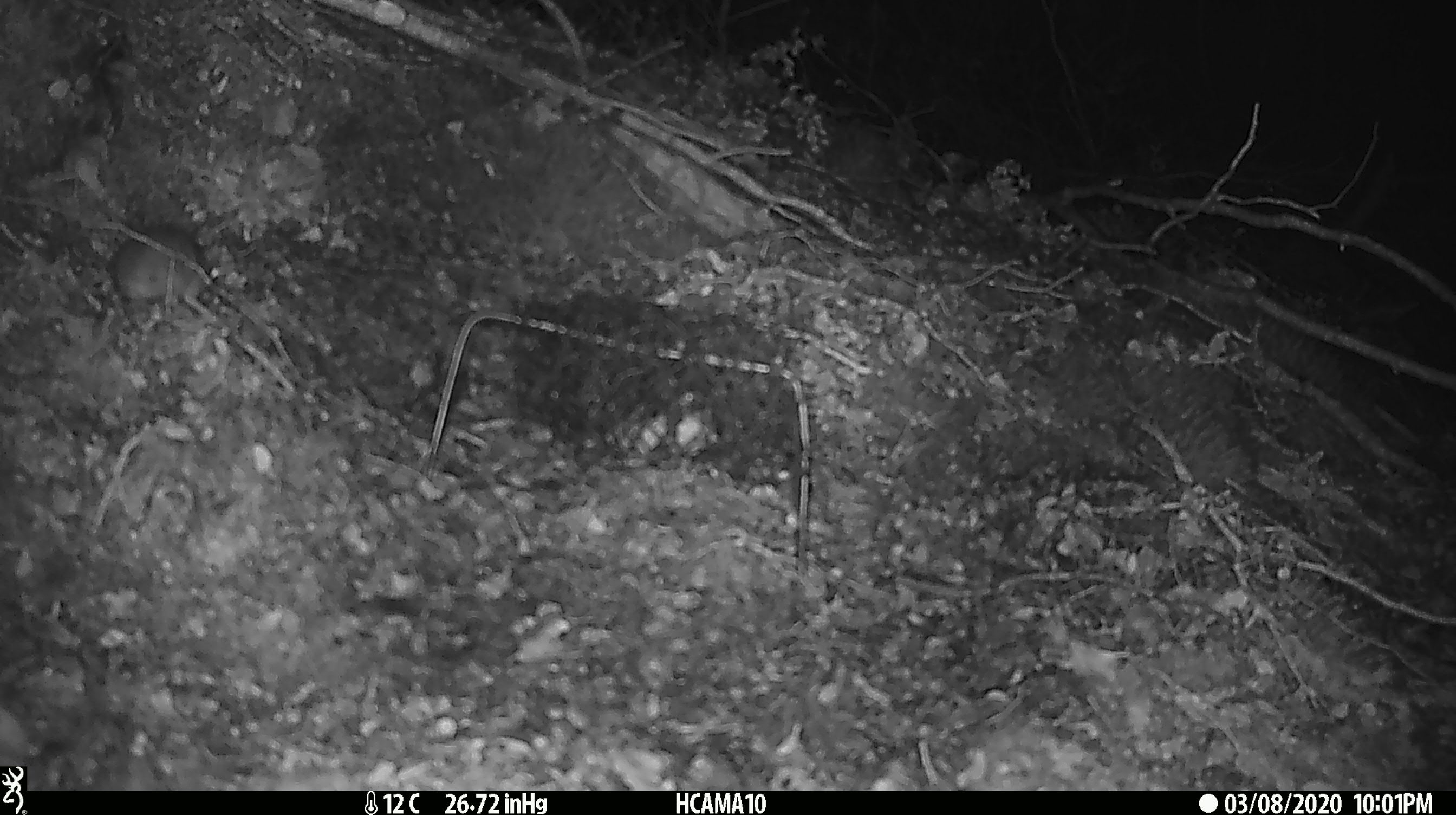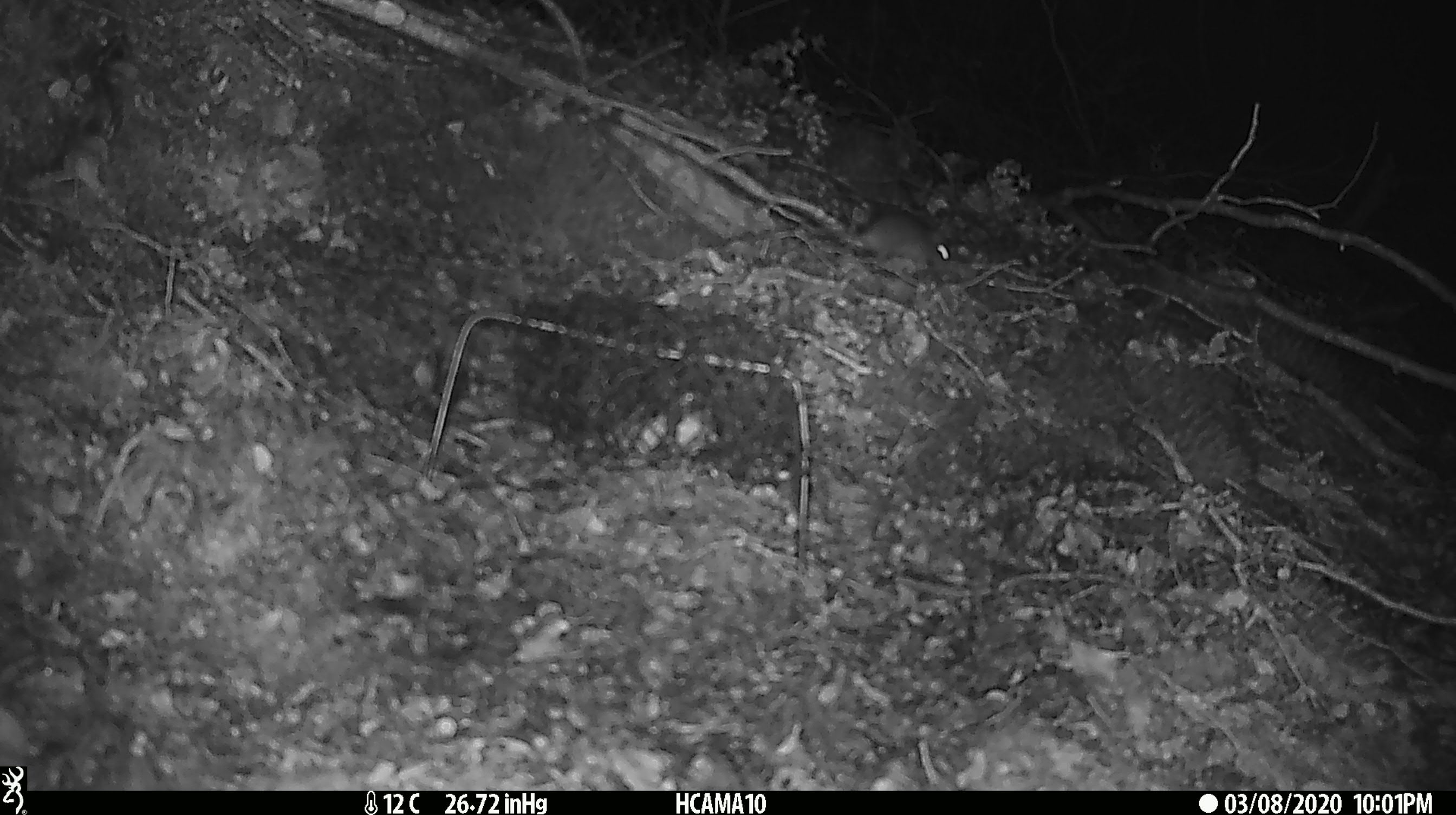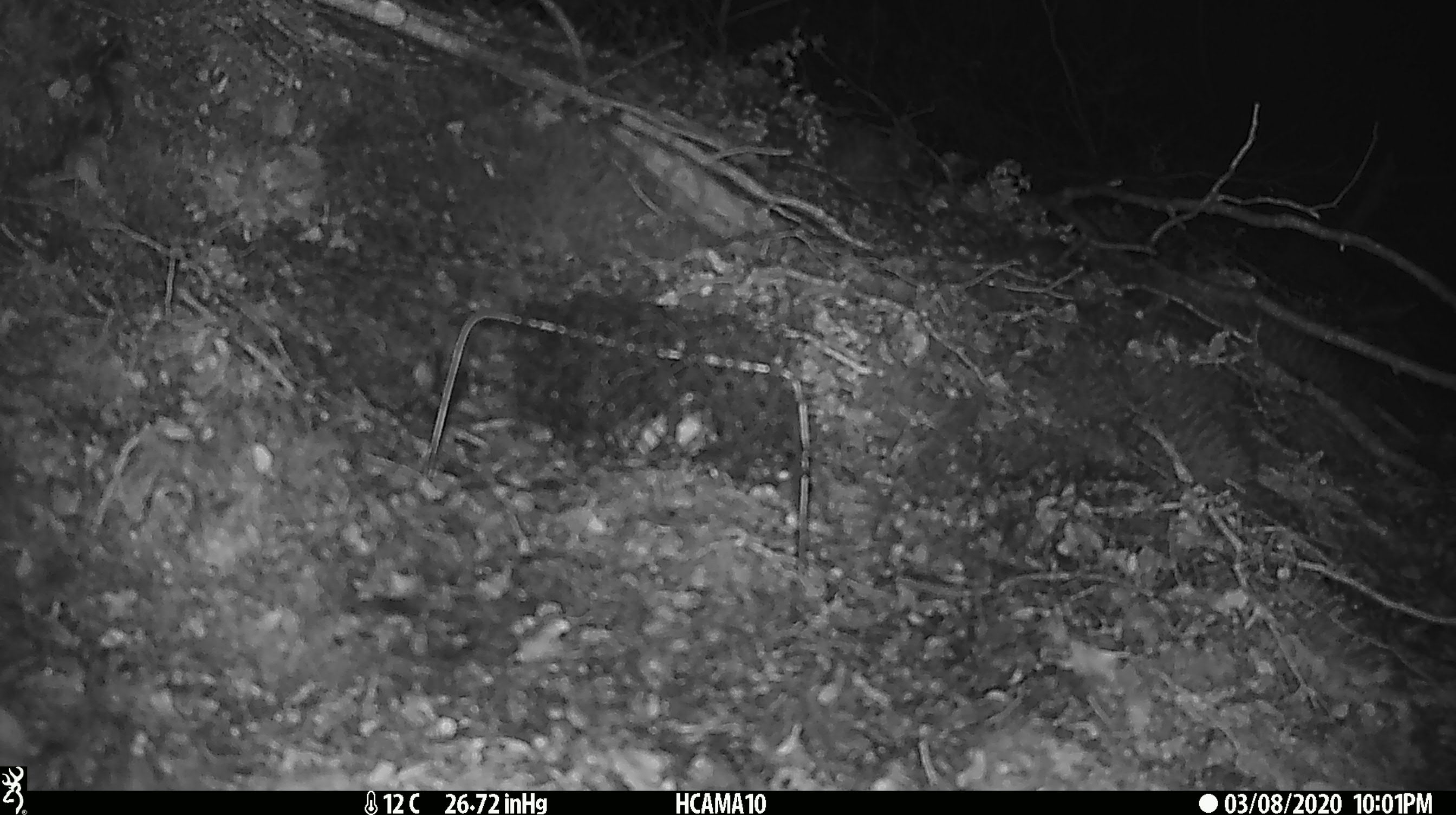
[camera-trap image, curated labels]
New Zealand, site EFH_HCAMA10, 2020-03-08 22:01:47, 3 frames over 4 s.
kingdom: Animalia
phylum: Chordata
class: Mammalia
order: Rodentia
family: Muridae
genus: Mus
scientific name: Mus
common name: mouse